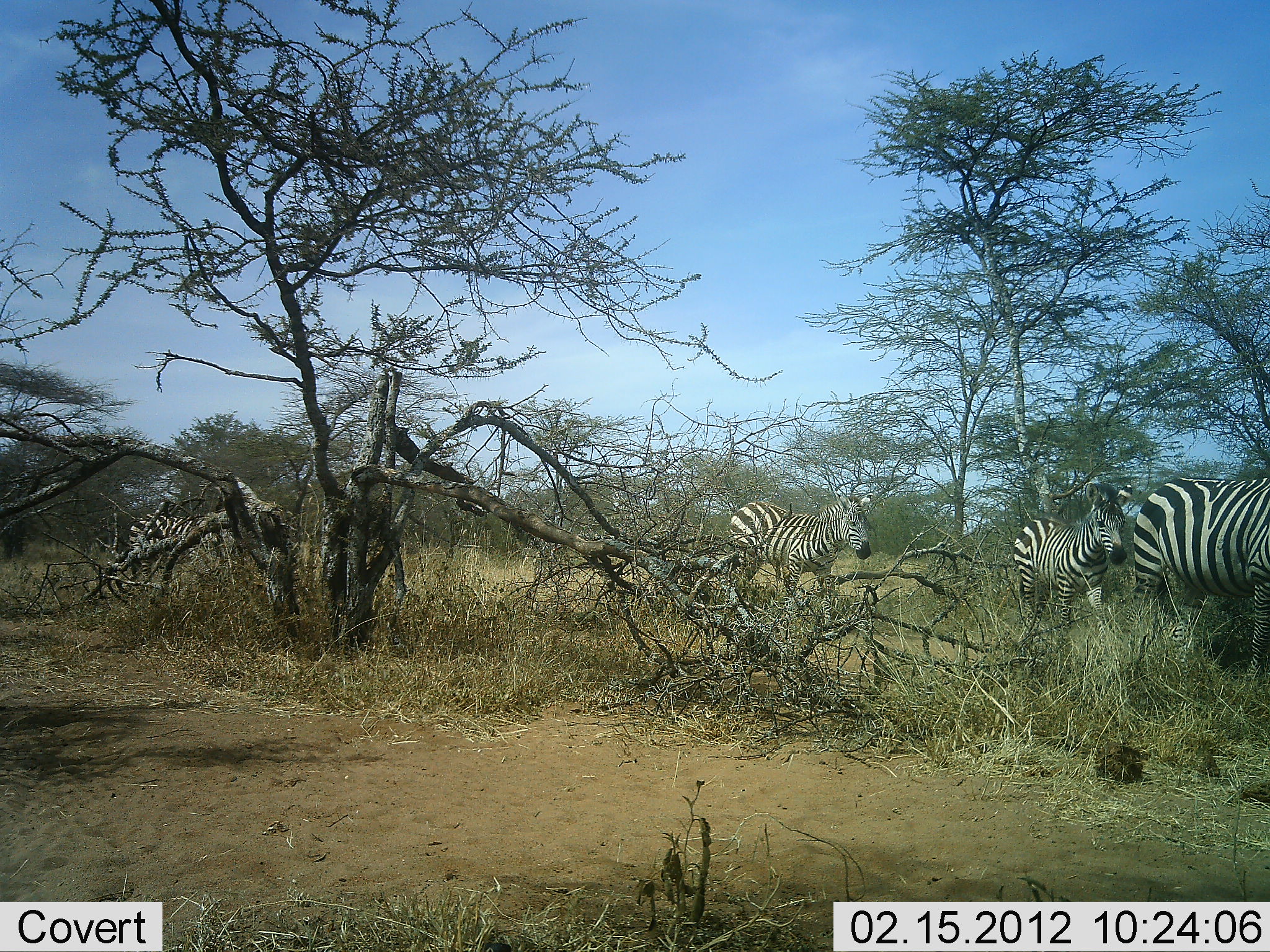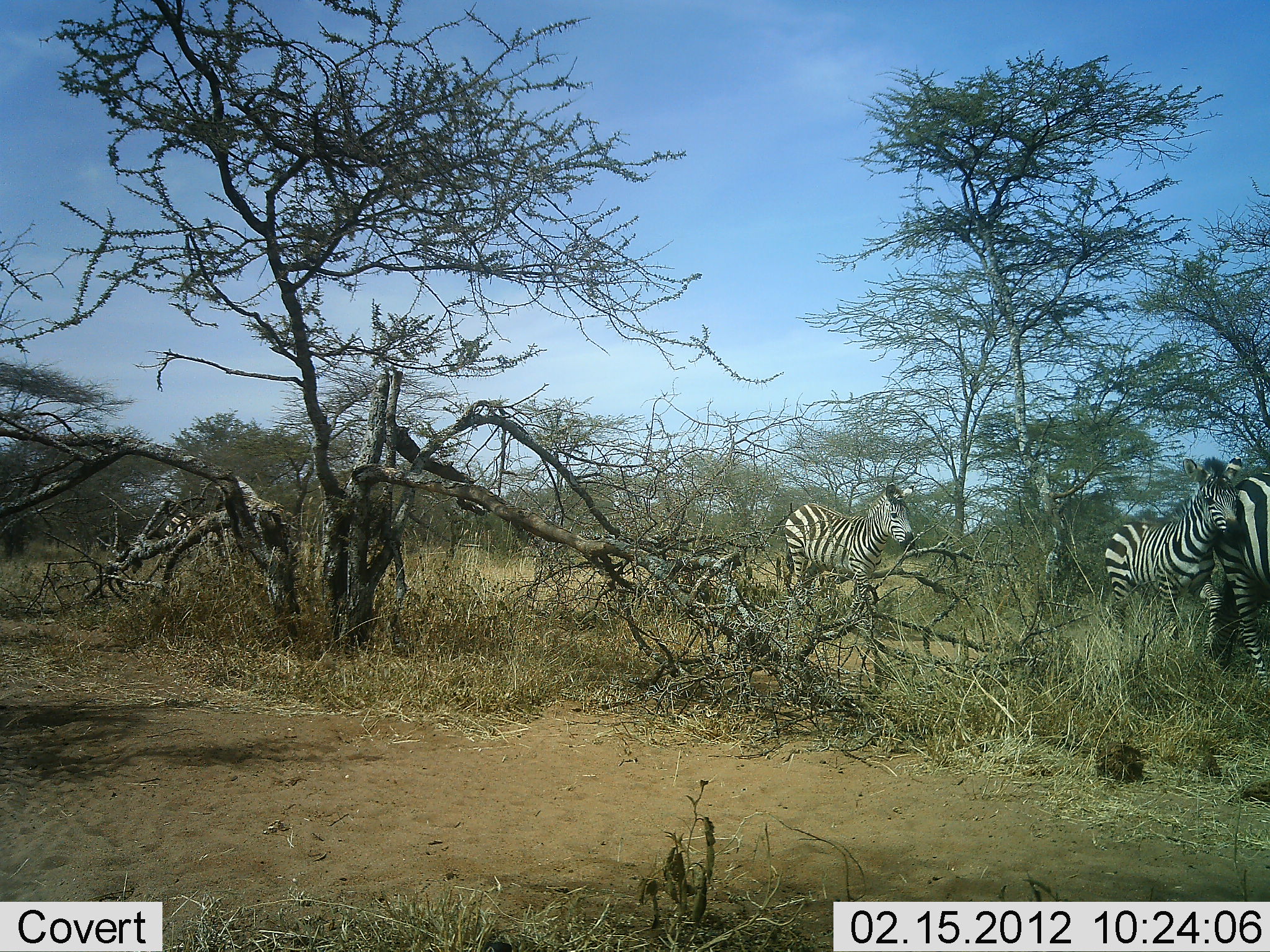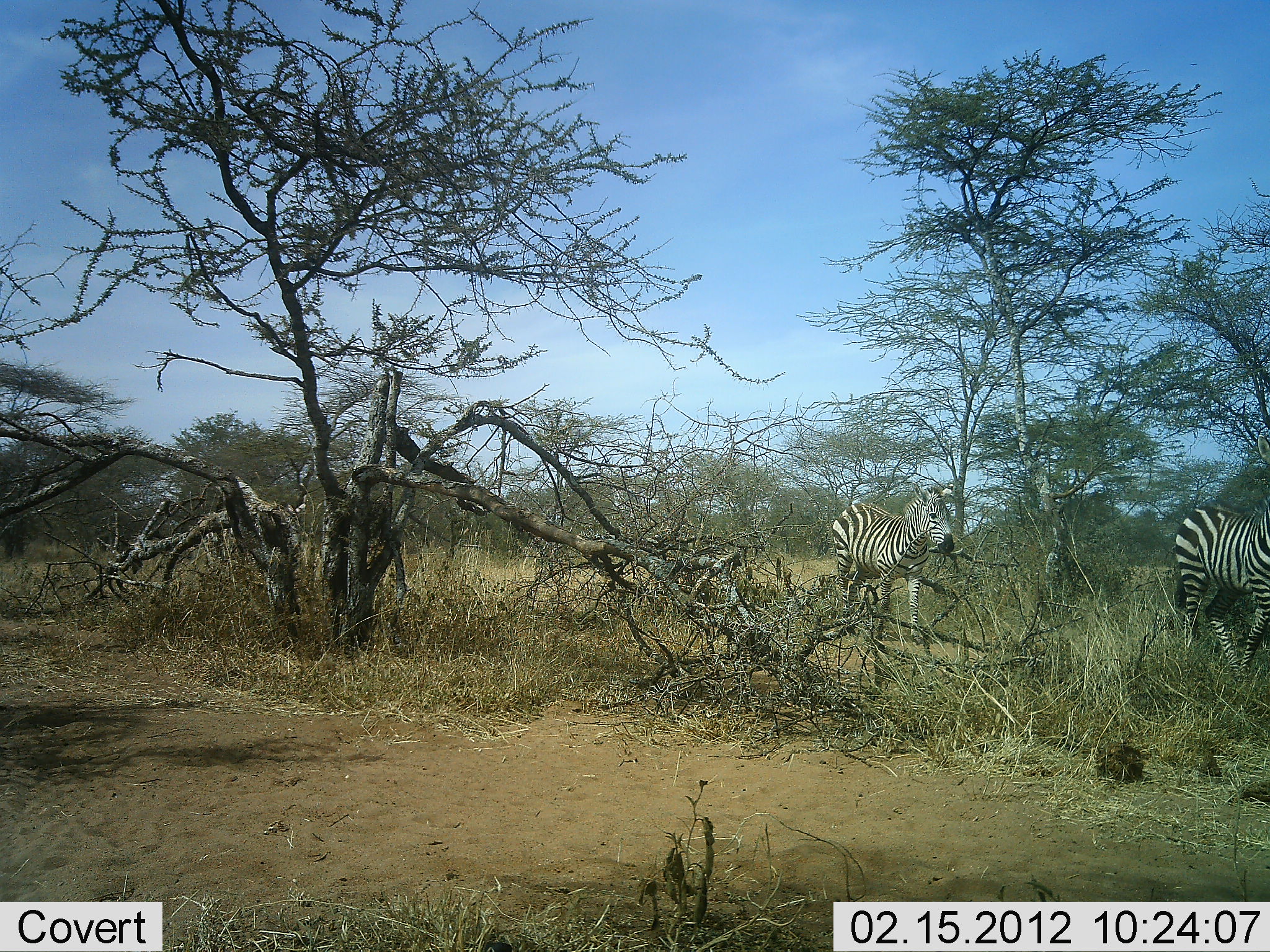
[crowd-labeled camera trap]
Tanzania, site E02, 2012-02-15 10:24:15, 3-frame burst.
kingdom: Animalia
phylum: Chordata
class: Mammalia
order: Perissodactyla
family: Equidae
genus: Equus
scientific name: Equus quagga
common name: plains zebra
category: zebra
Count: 4.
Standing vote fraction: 5%.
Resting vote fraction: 0%.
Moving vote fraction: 100%.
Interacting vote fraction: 0%.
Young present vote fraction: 32%.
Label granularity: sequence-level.